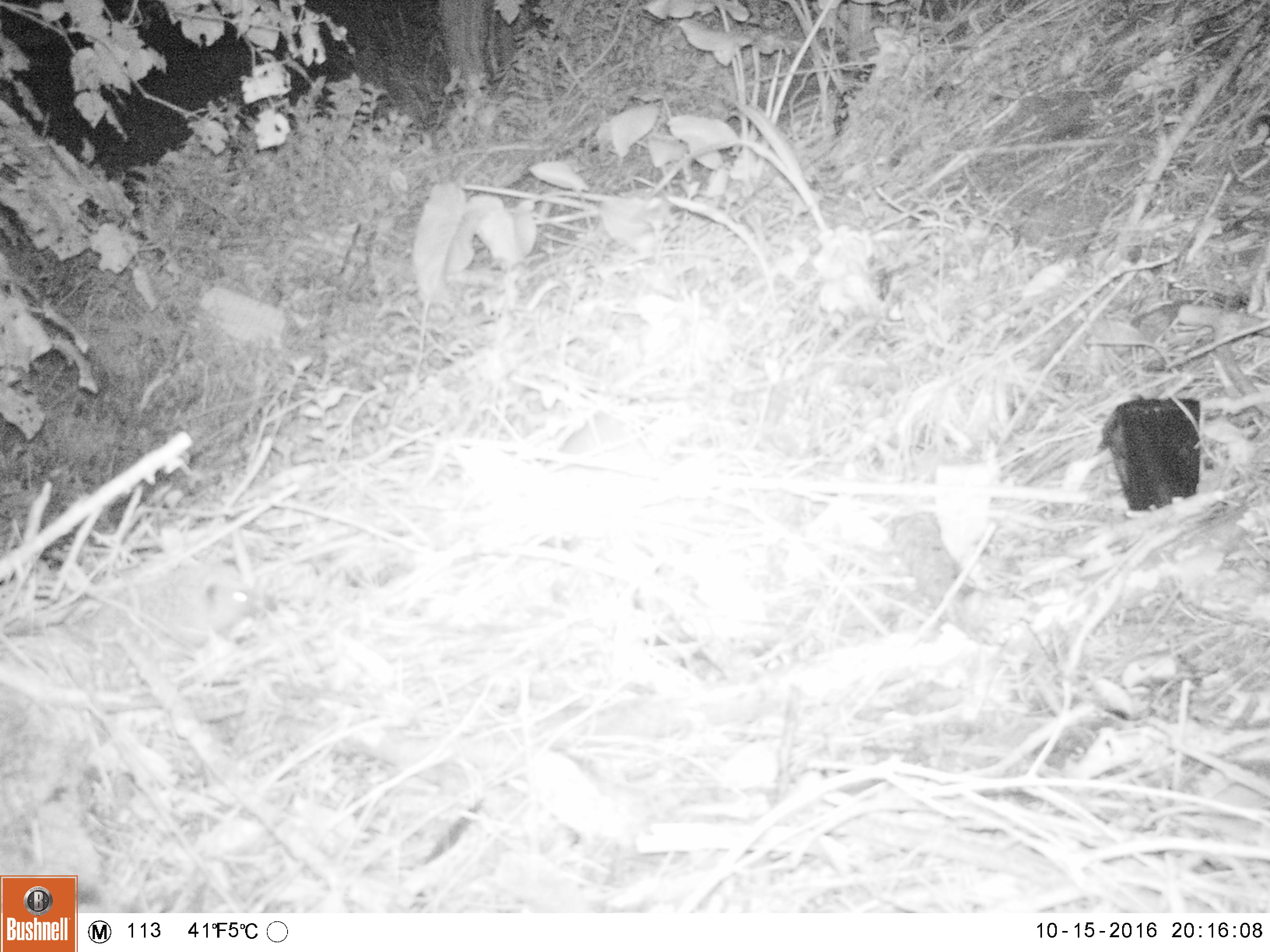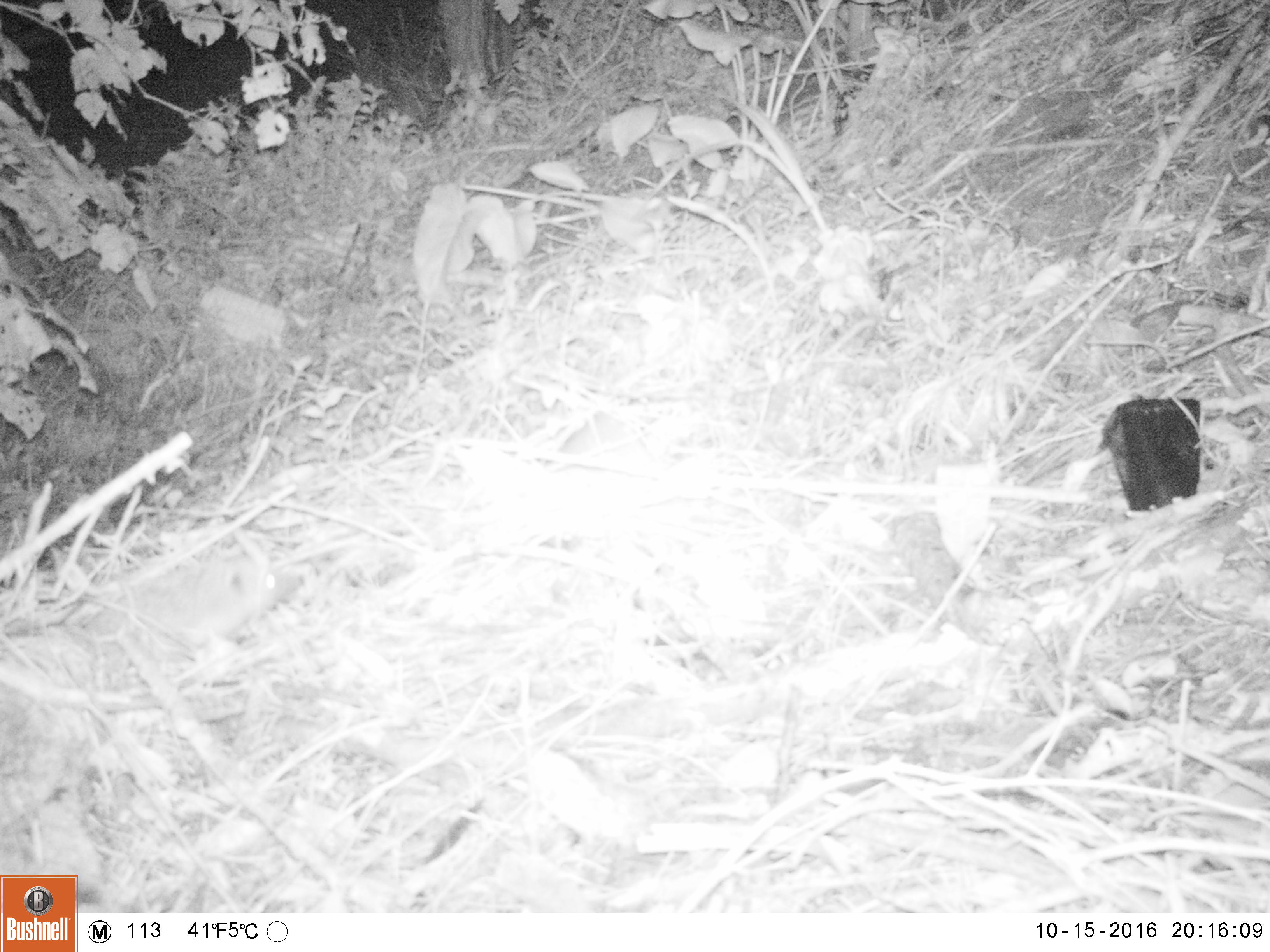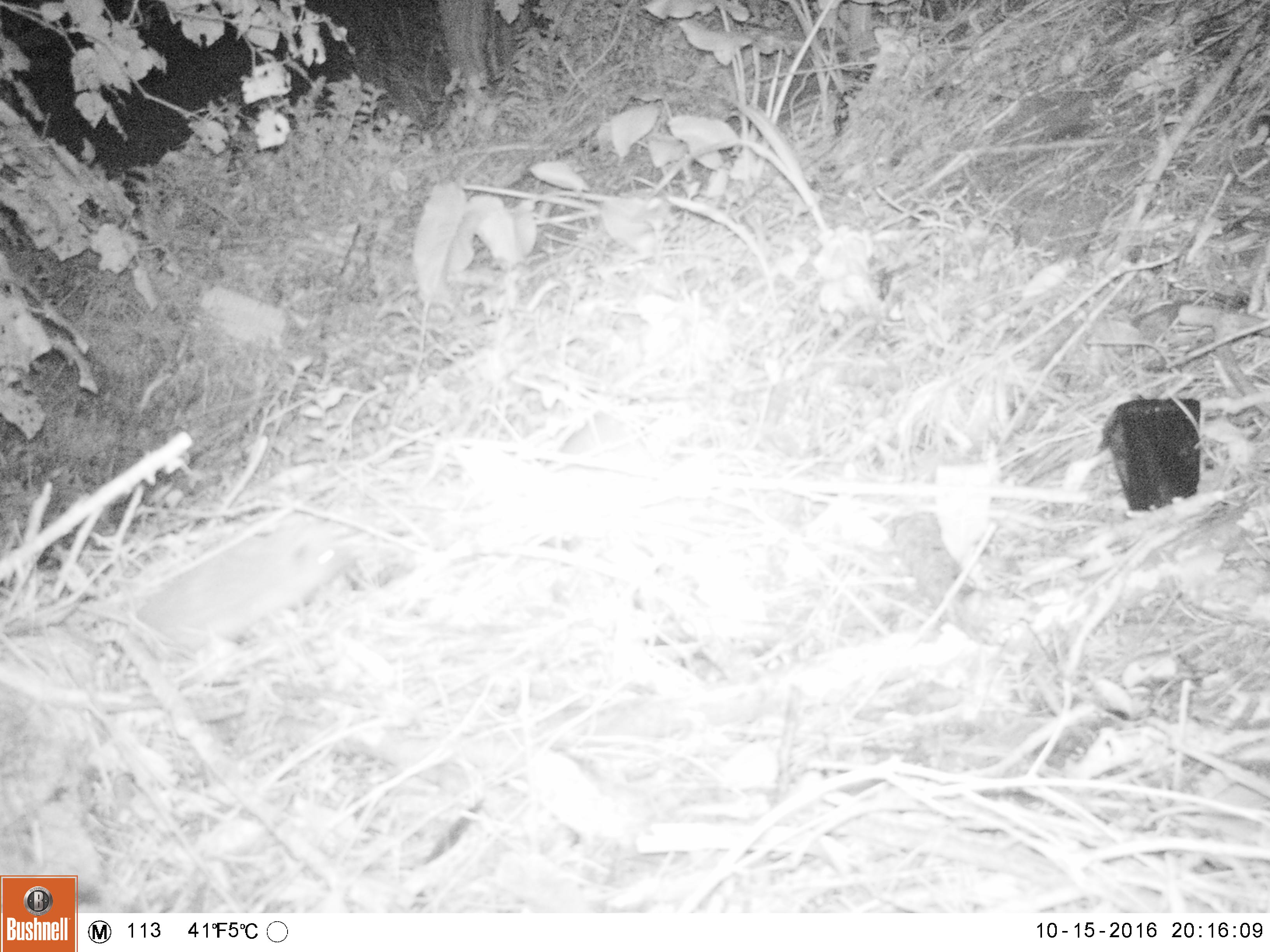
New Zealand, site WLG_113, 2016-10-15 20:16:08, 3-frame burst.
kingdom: Animalia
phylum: Chordata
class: Mammalia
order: Eulipotyphla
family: Erinaceidae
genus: Erinaceus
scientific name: Erinaceus europaeus europaeus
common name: european hedgehog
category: hedgehog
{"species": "hedgehog (european hedgehog) (Erinaceus europaeus europaeus)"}